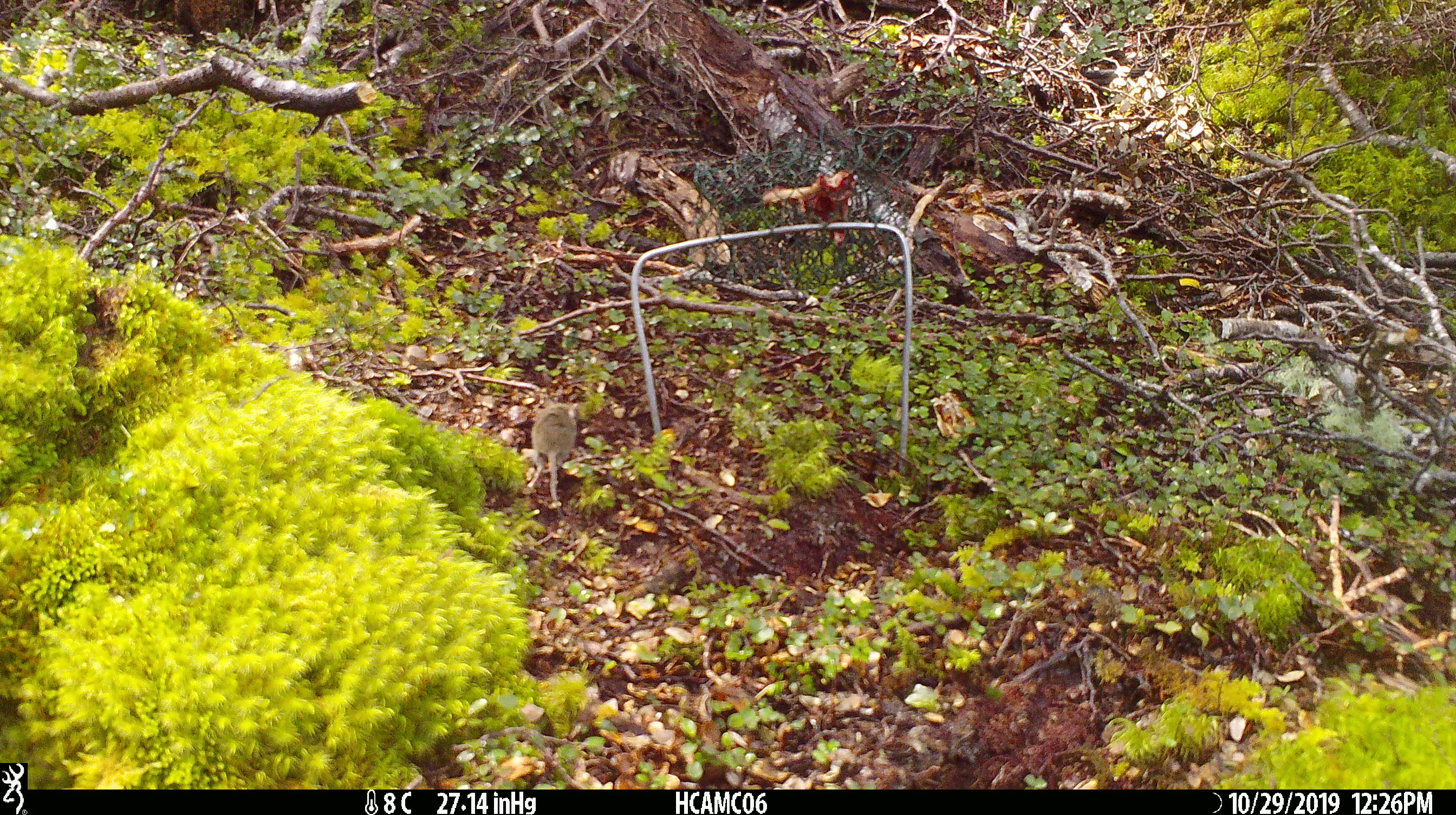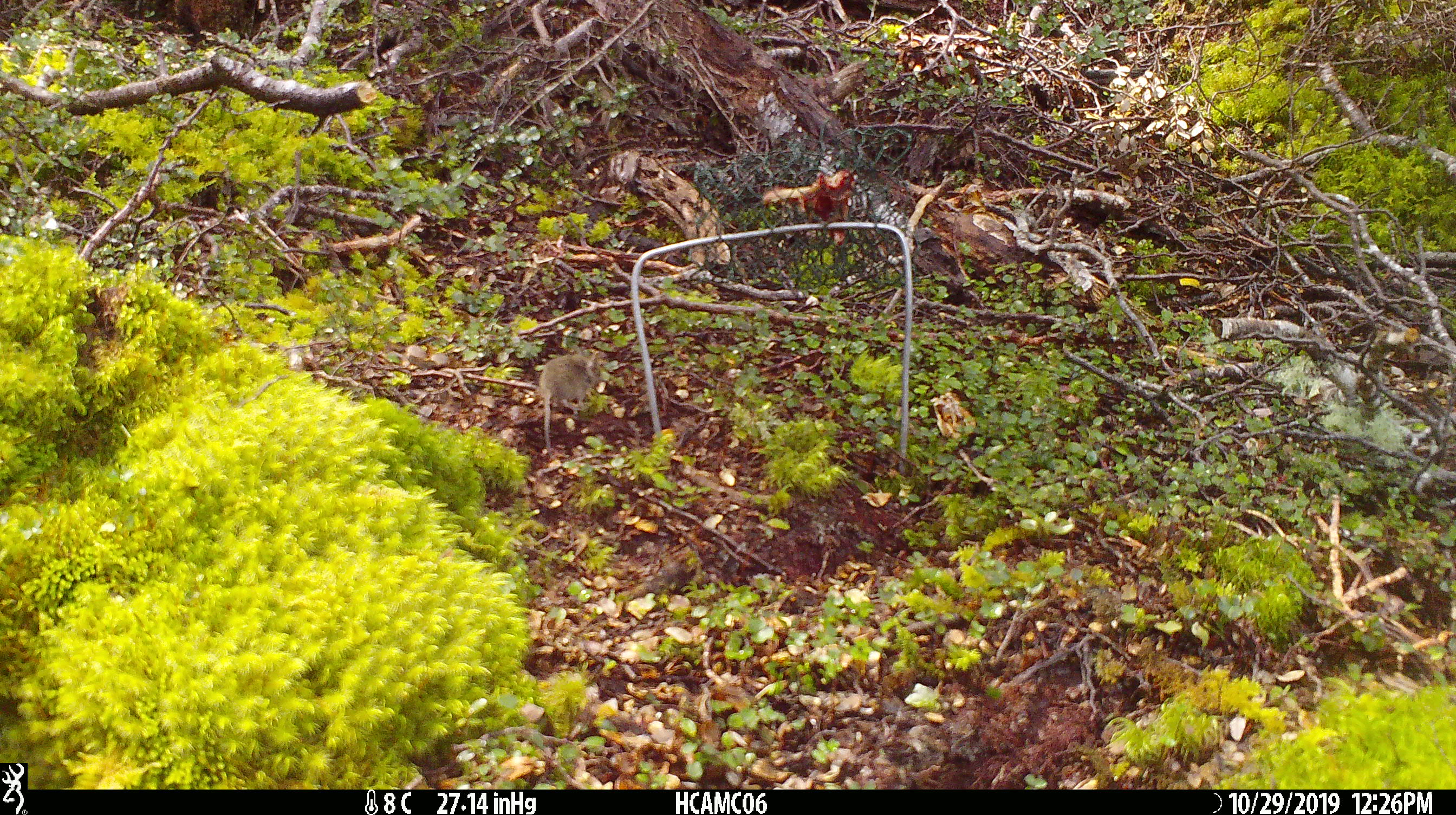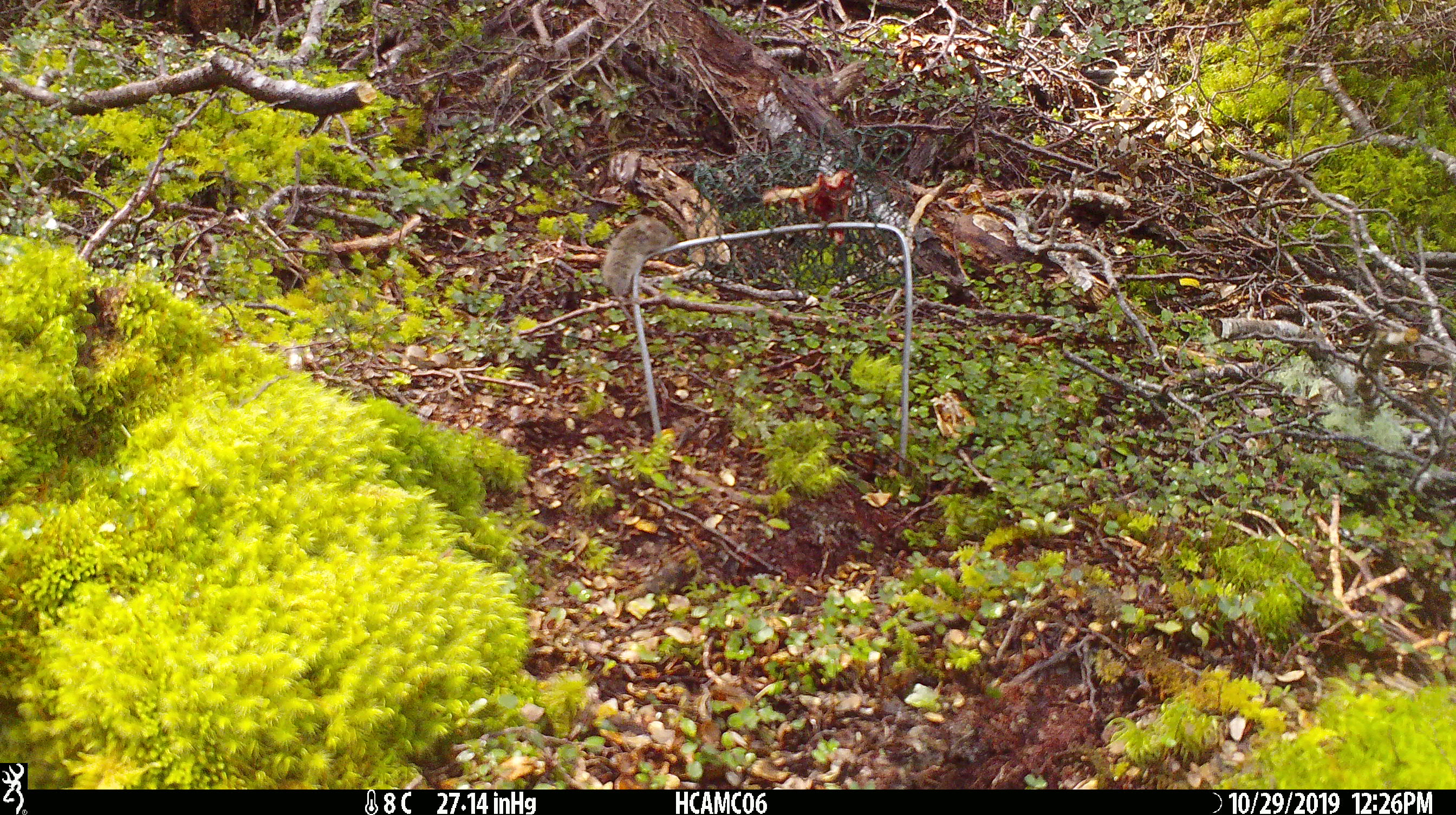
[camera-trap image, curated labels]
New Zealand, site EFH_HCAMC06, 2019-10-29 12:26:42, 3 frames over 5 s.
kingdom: Animalia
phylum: Chordata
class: Mammalia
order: Rodentia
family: Muridae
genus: Mus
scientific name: Mus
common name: mouse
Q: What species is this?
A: Mouse (Mus).